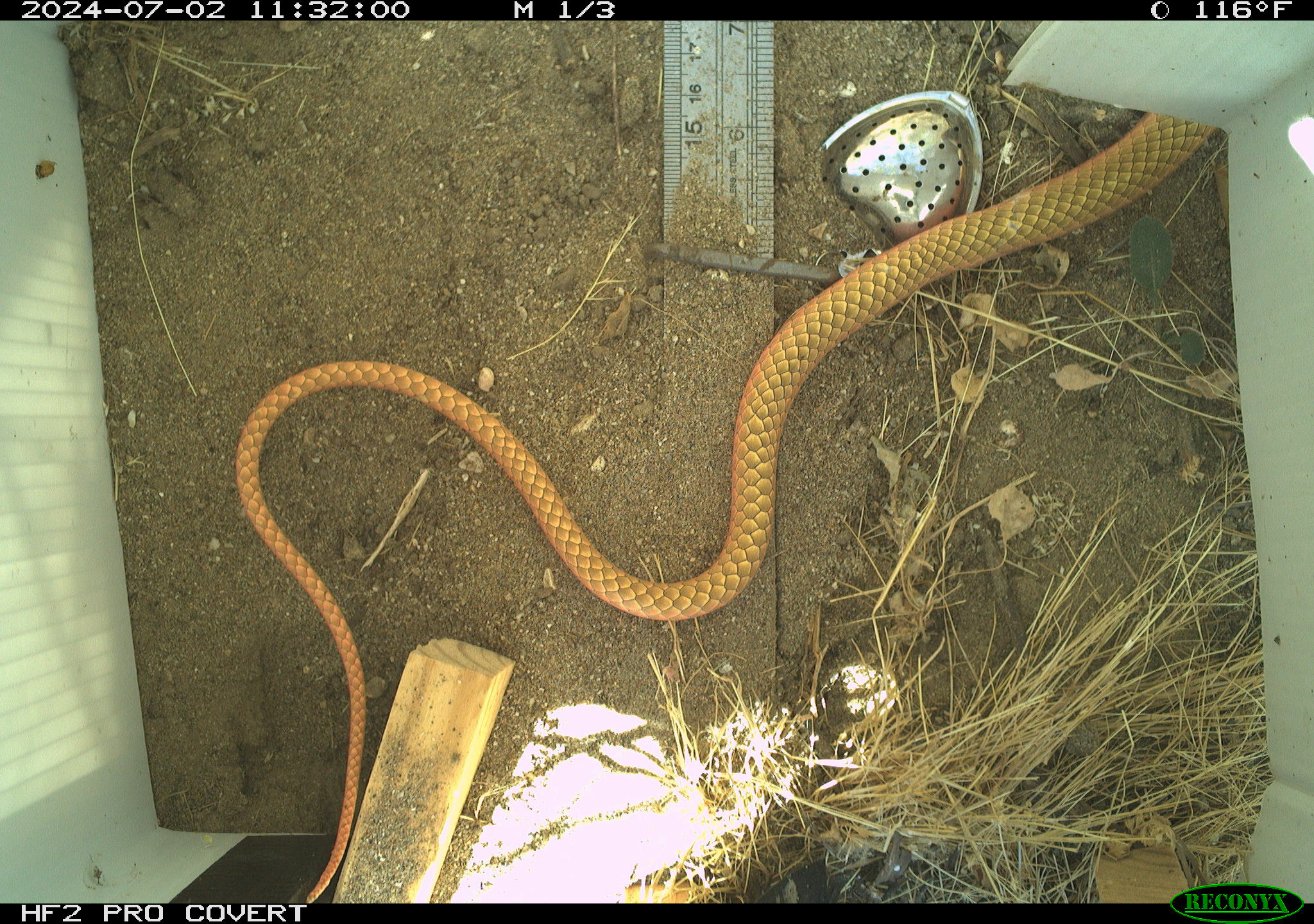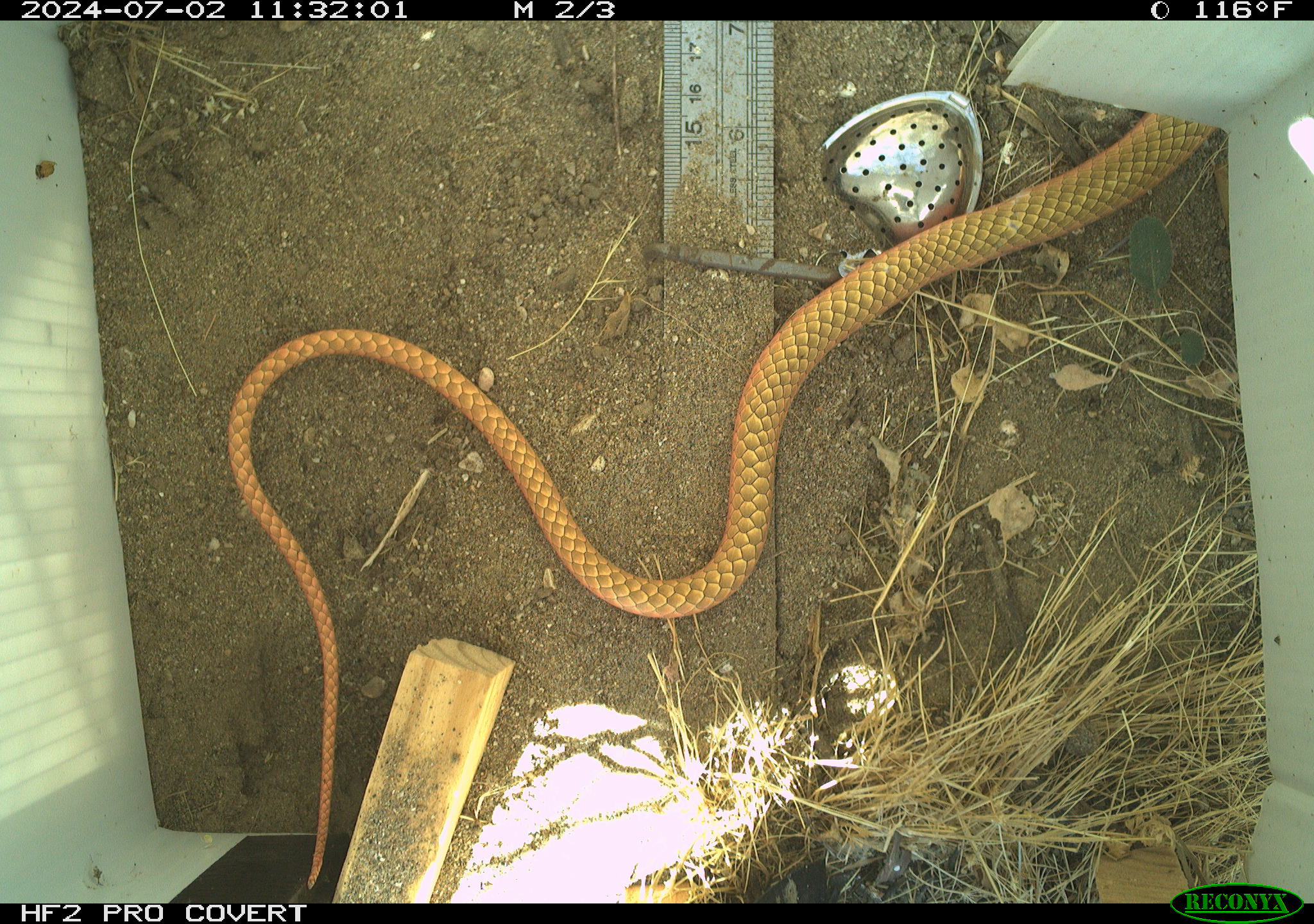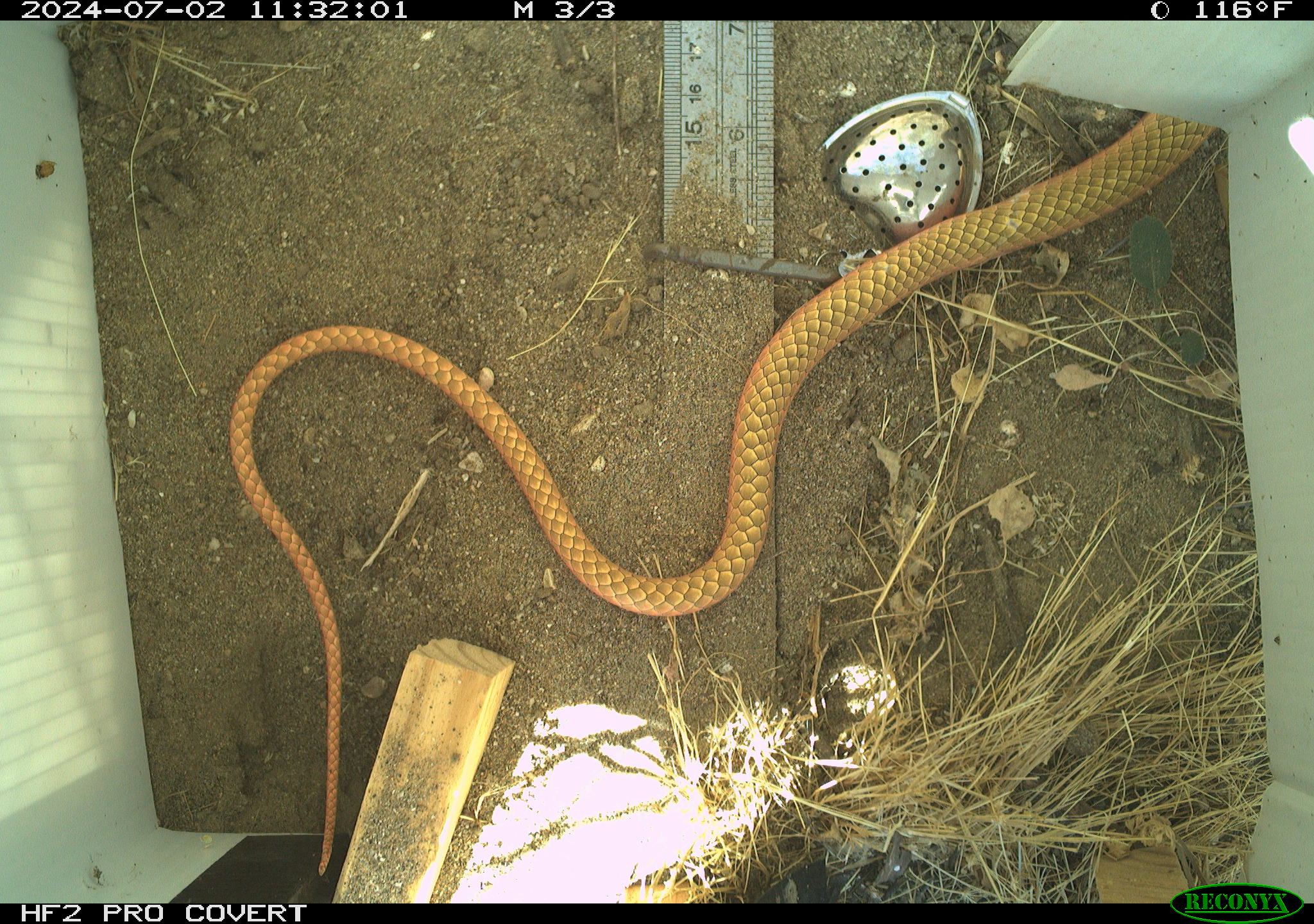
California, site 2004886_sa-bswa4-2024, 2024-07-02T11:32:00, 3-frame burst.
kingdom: Animalia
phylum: Chordata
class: Reptilia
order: Squamata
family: Colubridae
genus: Masticophis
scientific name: Masticophis flagellum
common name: coachwhip